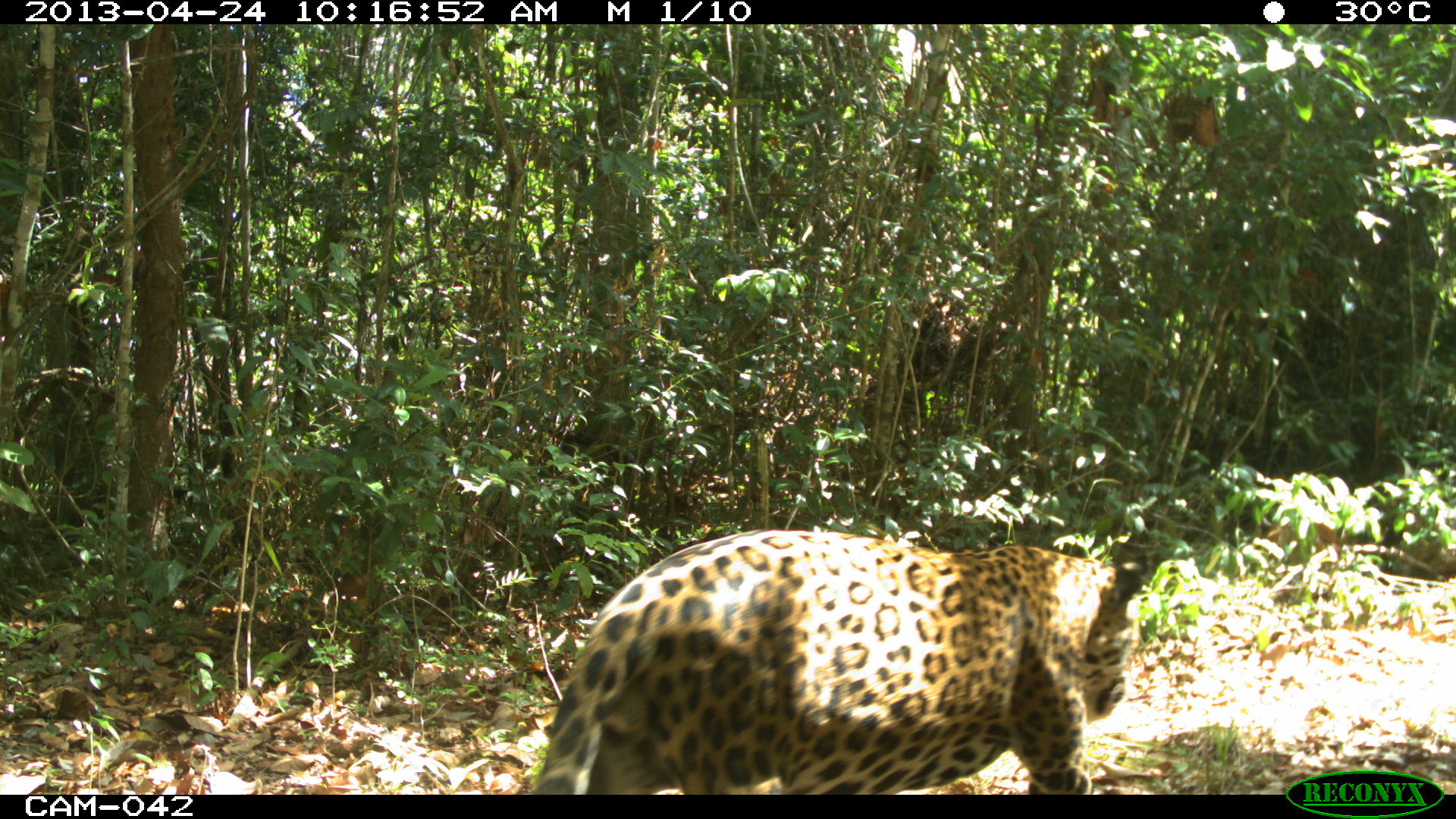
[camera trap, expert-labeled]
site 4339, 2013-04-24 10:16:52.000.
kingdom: Animalia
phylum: Chordata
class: Mammalia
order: Carnivora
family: Felidae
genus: Panthera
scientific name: Panthera onca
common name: jaguar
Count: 1.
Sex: male.